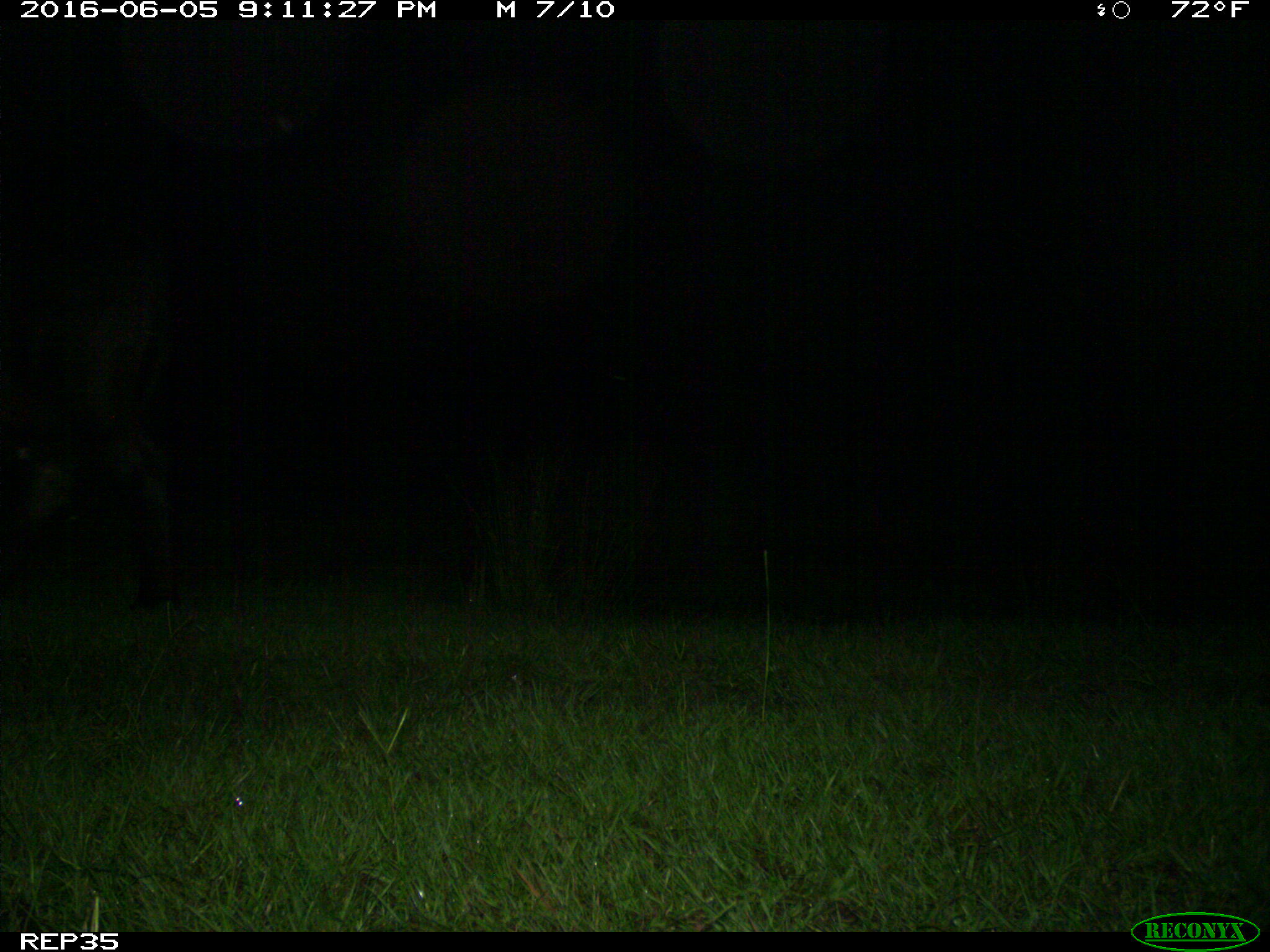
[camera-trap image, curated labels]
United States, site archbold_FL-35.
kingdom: Animalia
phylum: Chordata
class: Mammalia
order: Artiodactyla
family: Bovidae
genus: Bos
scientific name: Bos taurus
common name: domestic cow